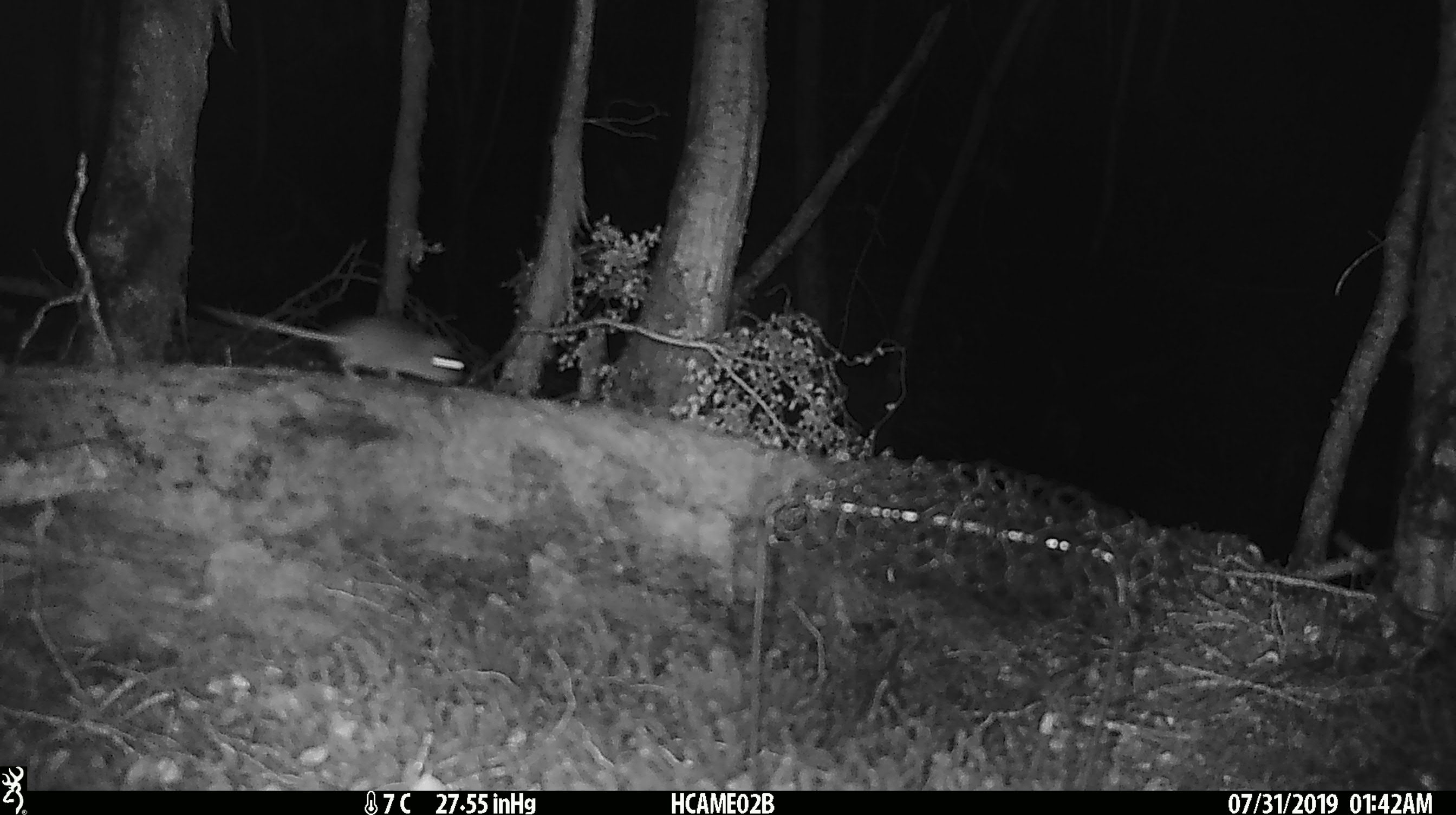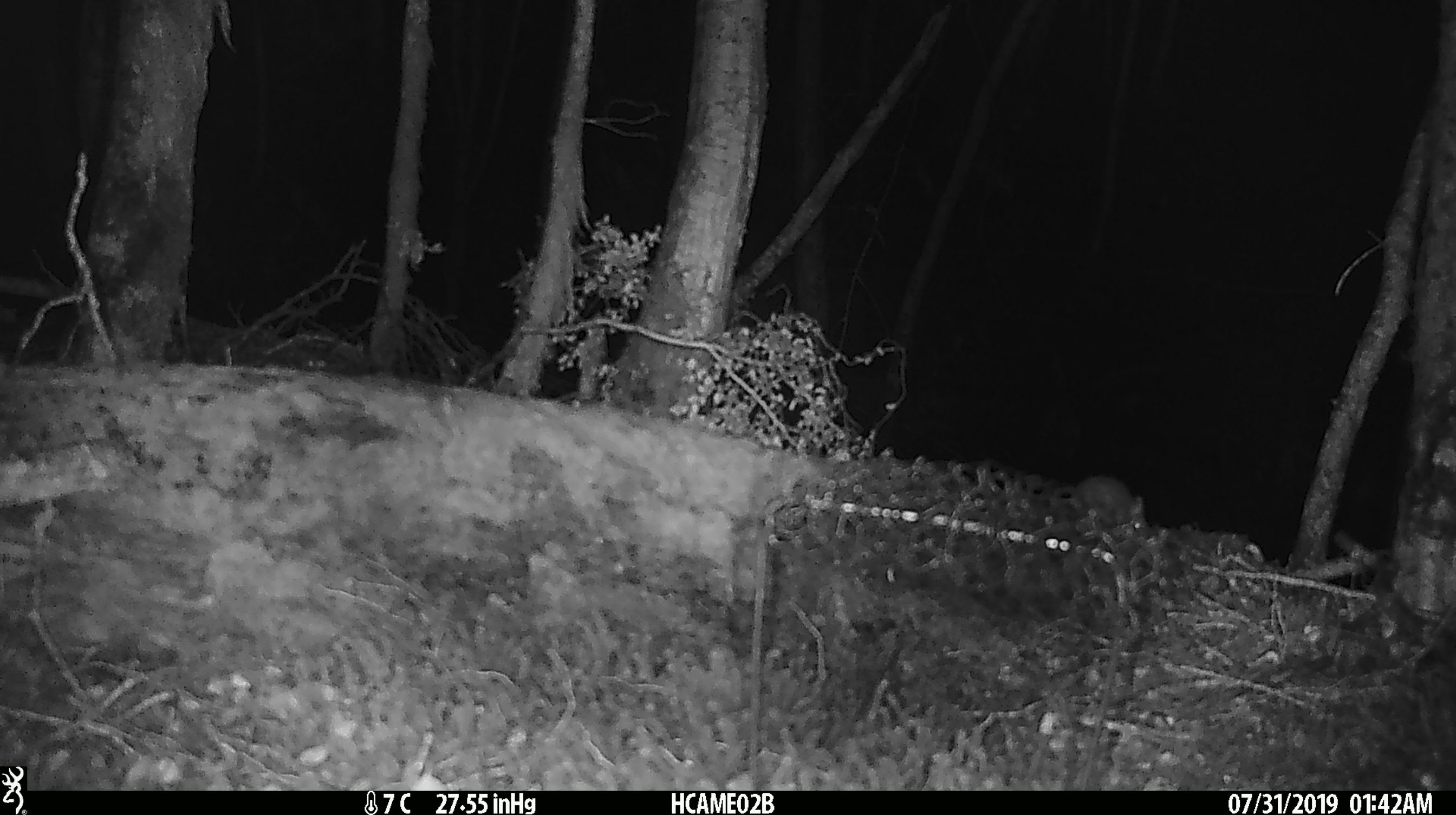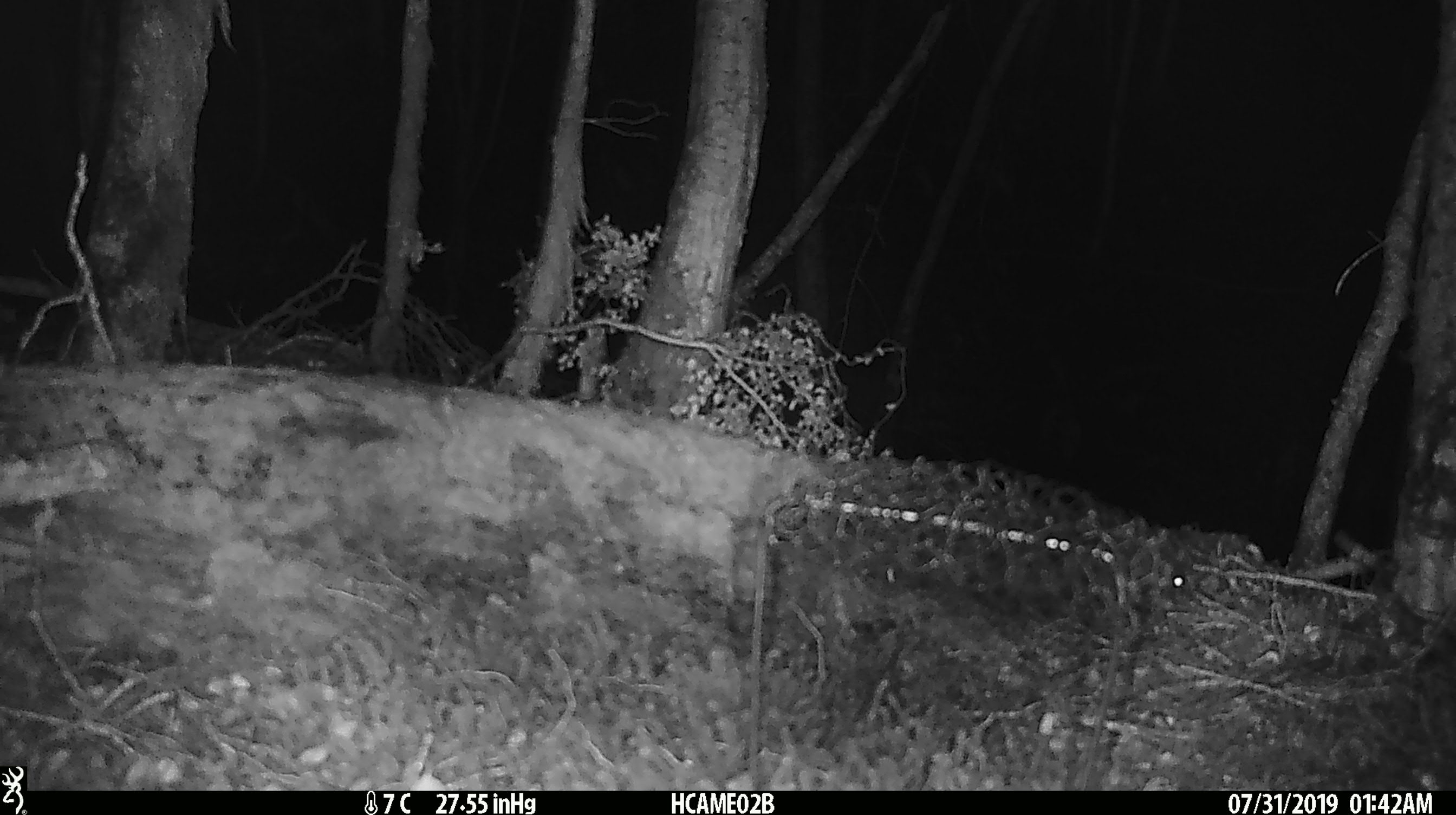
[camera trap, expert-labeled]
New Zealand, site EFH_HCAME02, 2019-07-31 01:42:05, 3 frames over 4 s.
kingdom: Animalia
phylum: Chordata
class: Mammalia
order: Rodentia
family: Muridae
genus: Mus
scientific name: Mus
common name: mouse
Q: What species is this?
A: Mouse (Mus).